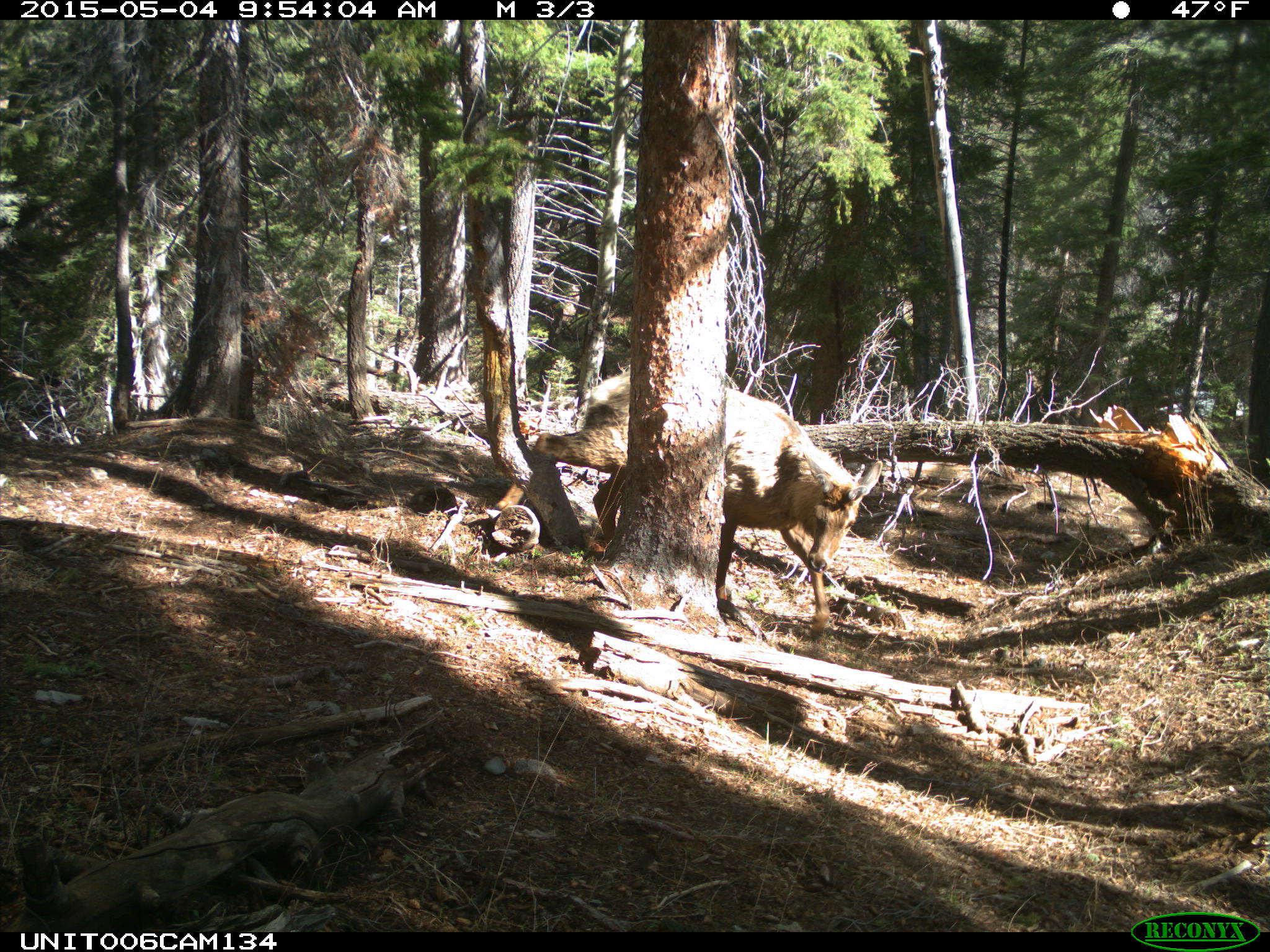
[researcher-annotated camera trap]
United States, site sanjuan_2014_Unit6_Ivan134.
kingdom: Animalia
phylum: Chordata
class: Mammalia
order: Artiodactyla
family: Cervidae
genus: Cervus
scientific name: Cervus elaphus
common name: red deer